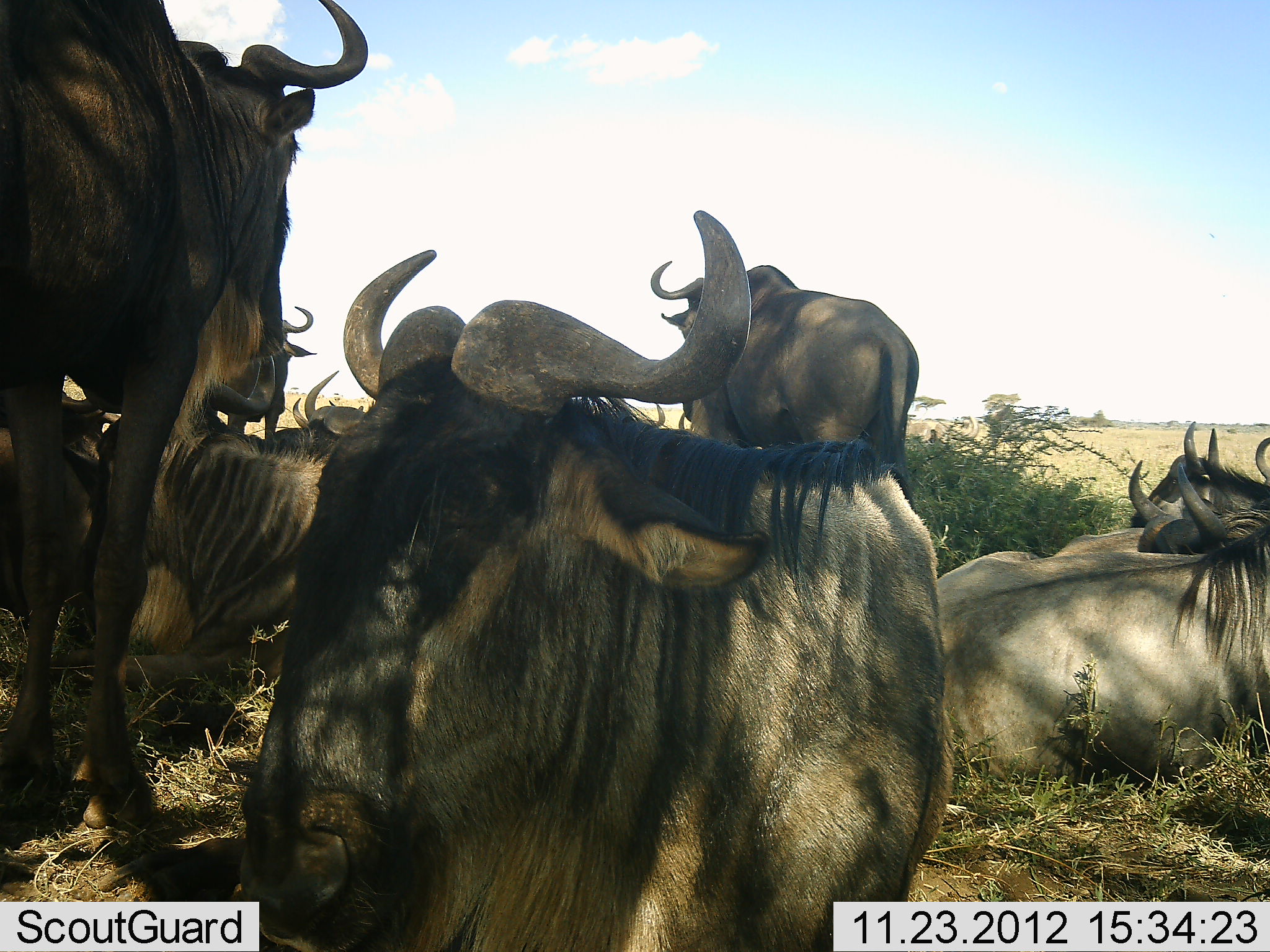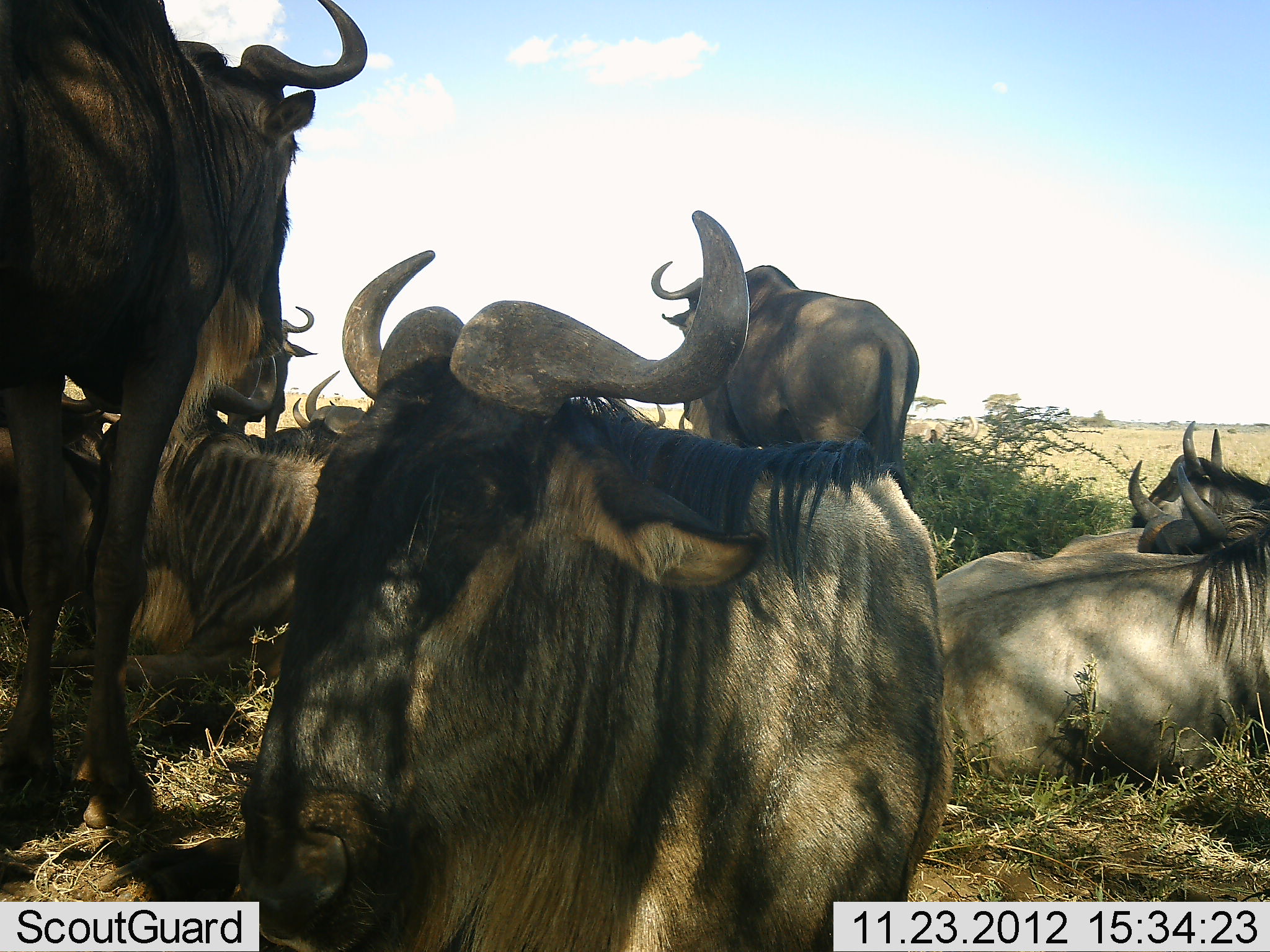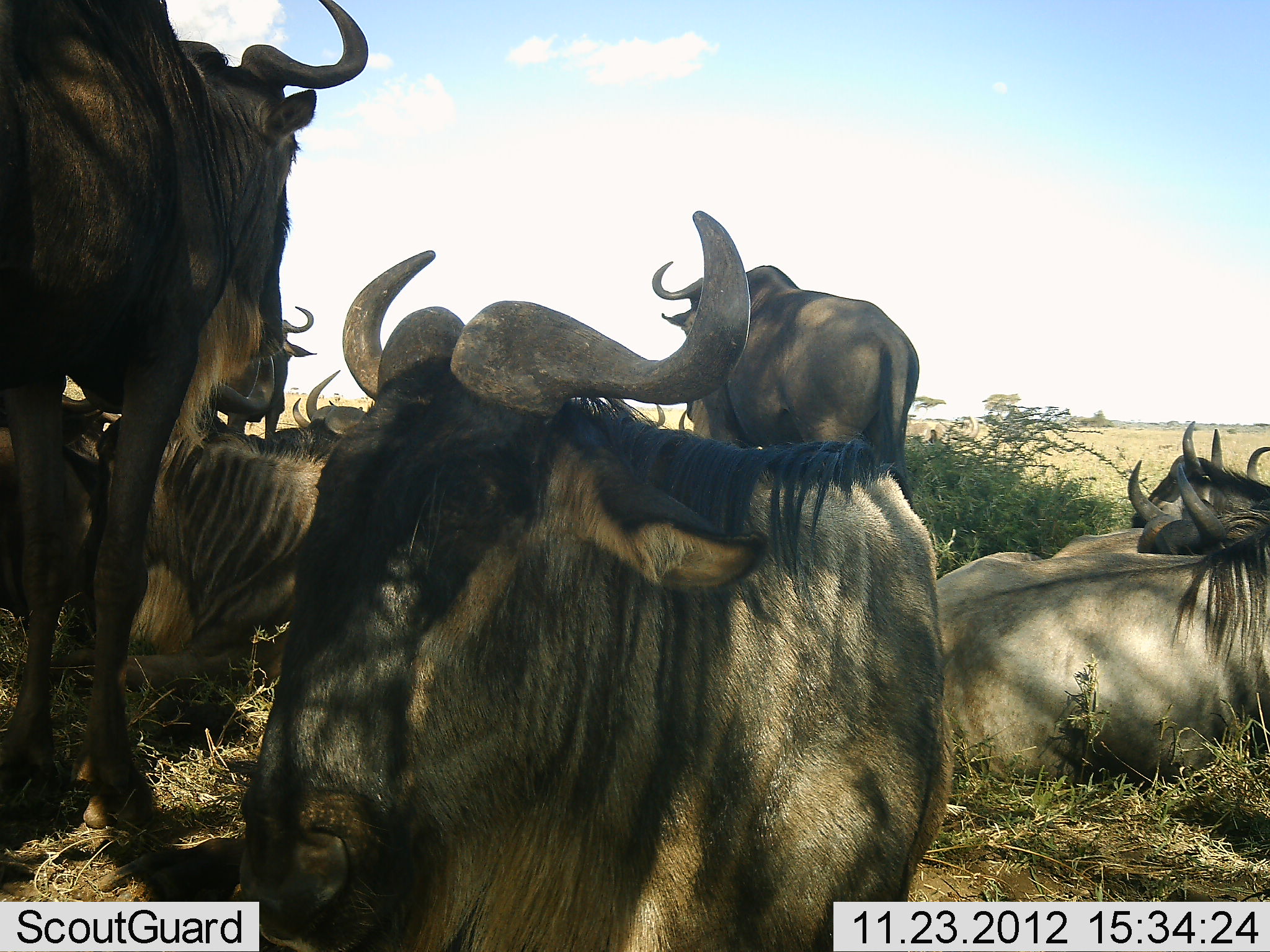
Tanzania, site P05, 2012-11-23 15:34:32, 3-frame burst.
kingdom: Animalia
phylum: Chordata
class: Mammalia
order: Artiodactyla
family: Bovidae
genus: Connochaetes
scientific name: Connochaetes taurinus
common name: blue wildebeest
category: wildebeest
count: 9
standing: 80%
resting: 100%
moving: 0%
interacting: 0%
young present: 0%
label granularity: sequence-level